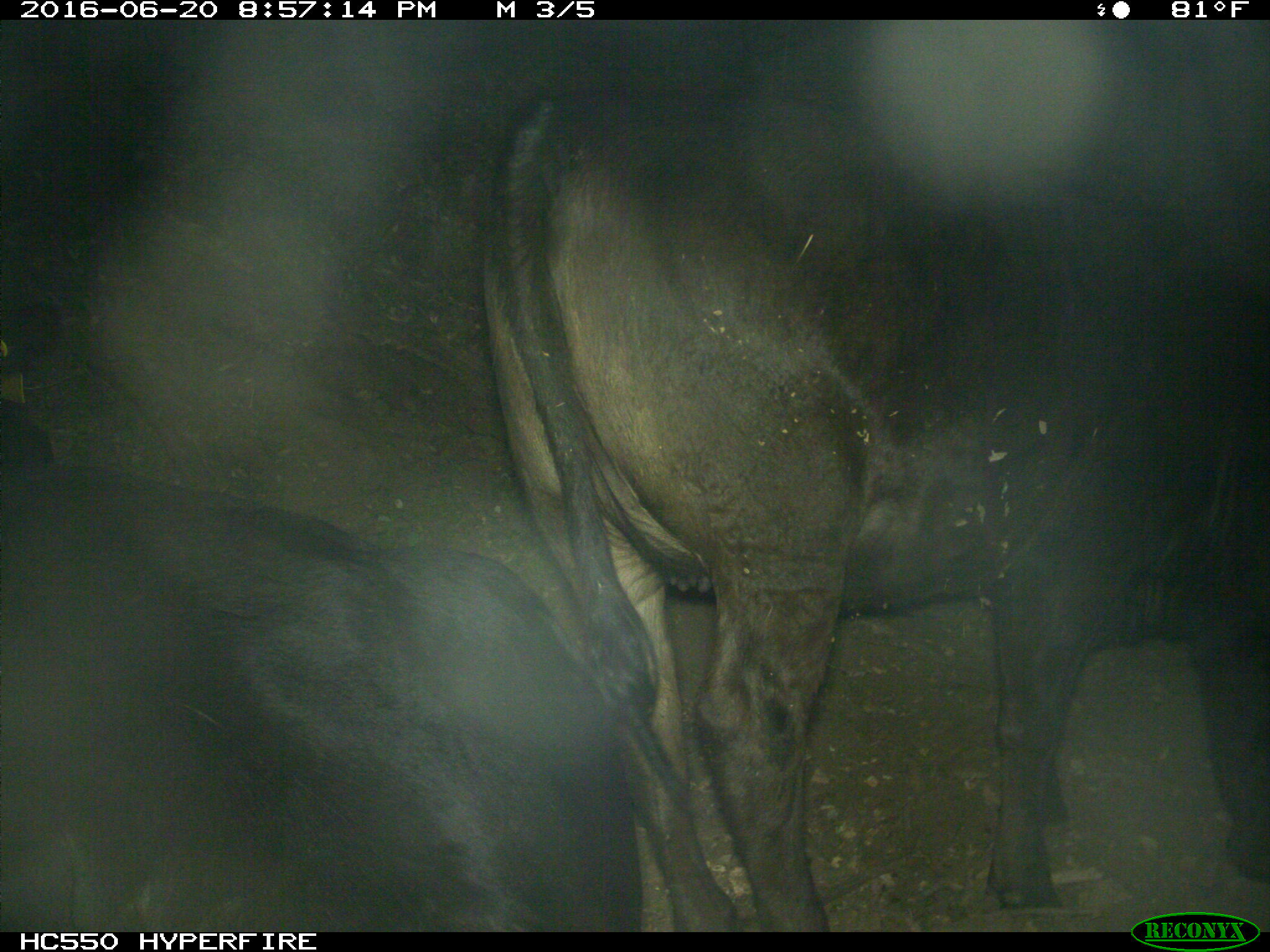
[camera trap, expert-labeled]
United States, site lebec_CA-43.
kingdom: Animalia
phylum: Chordata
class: Mammalia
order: Artiodactyla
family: Bovidae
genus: Bos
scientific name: Bos taurus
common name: domestic cow